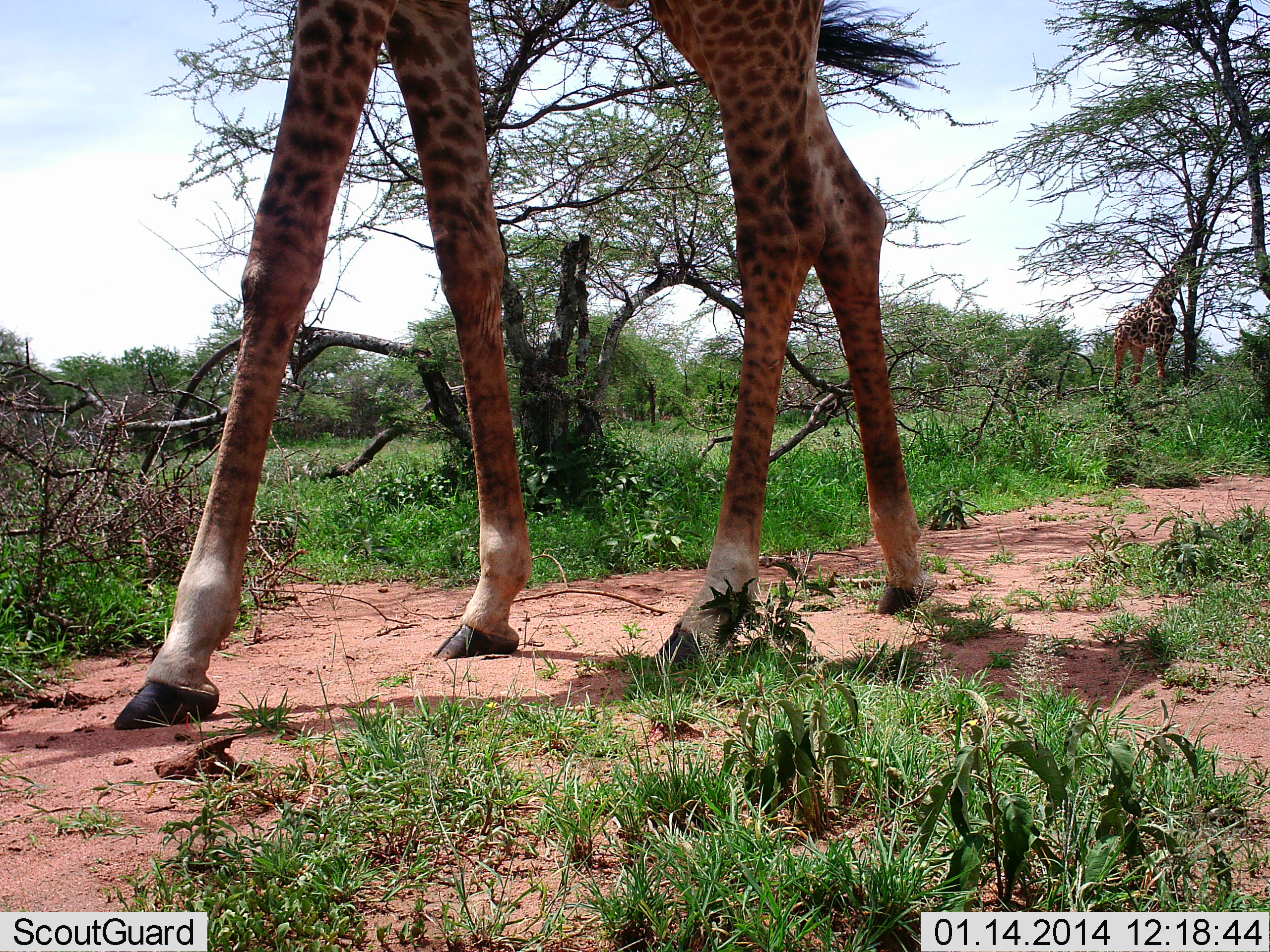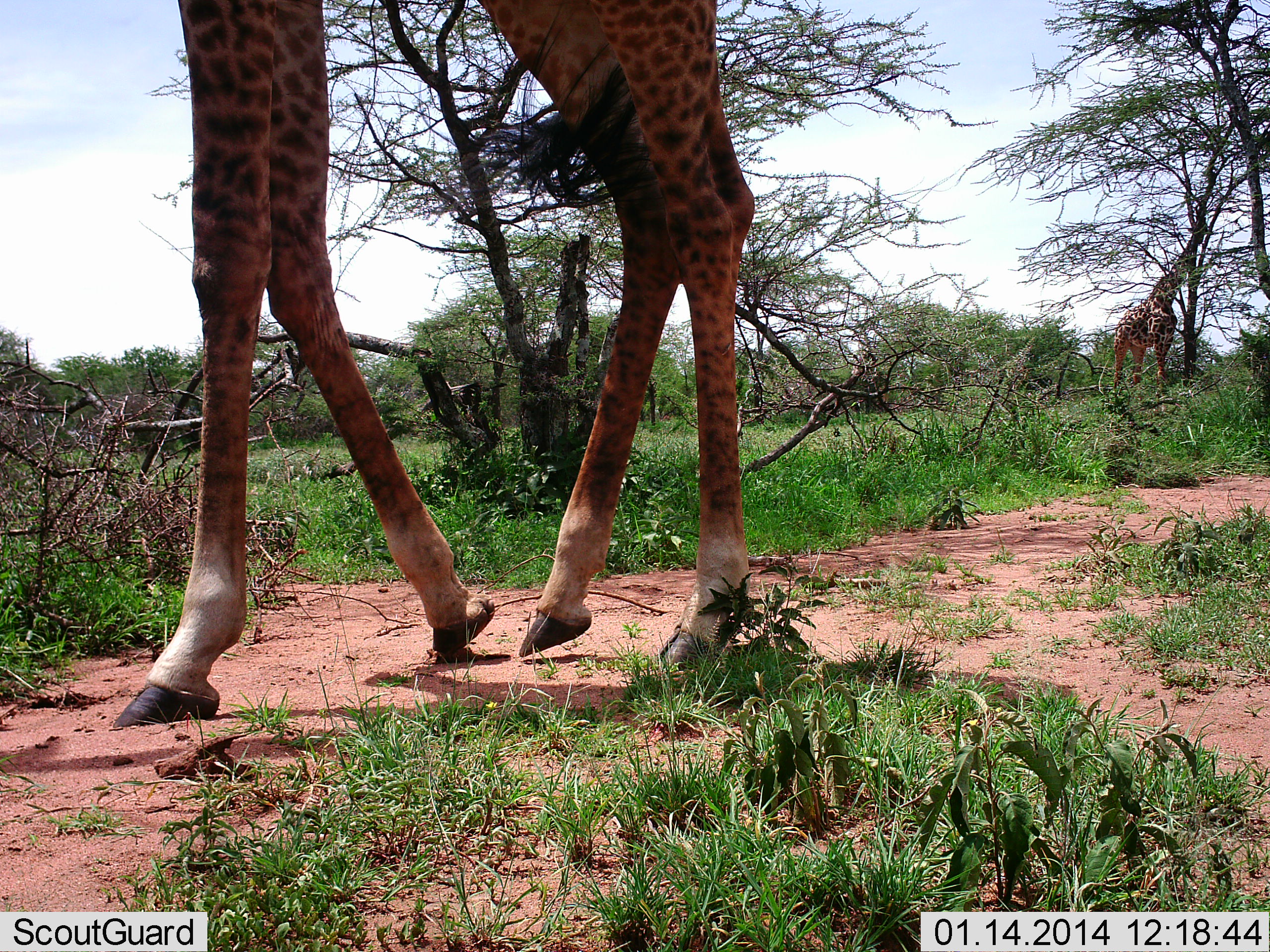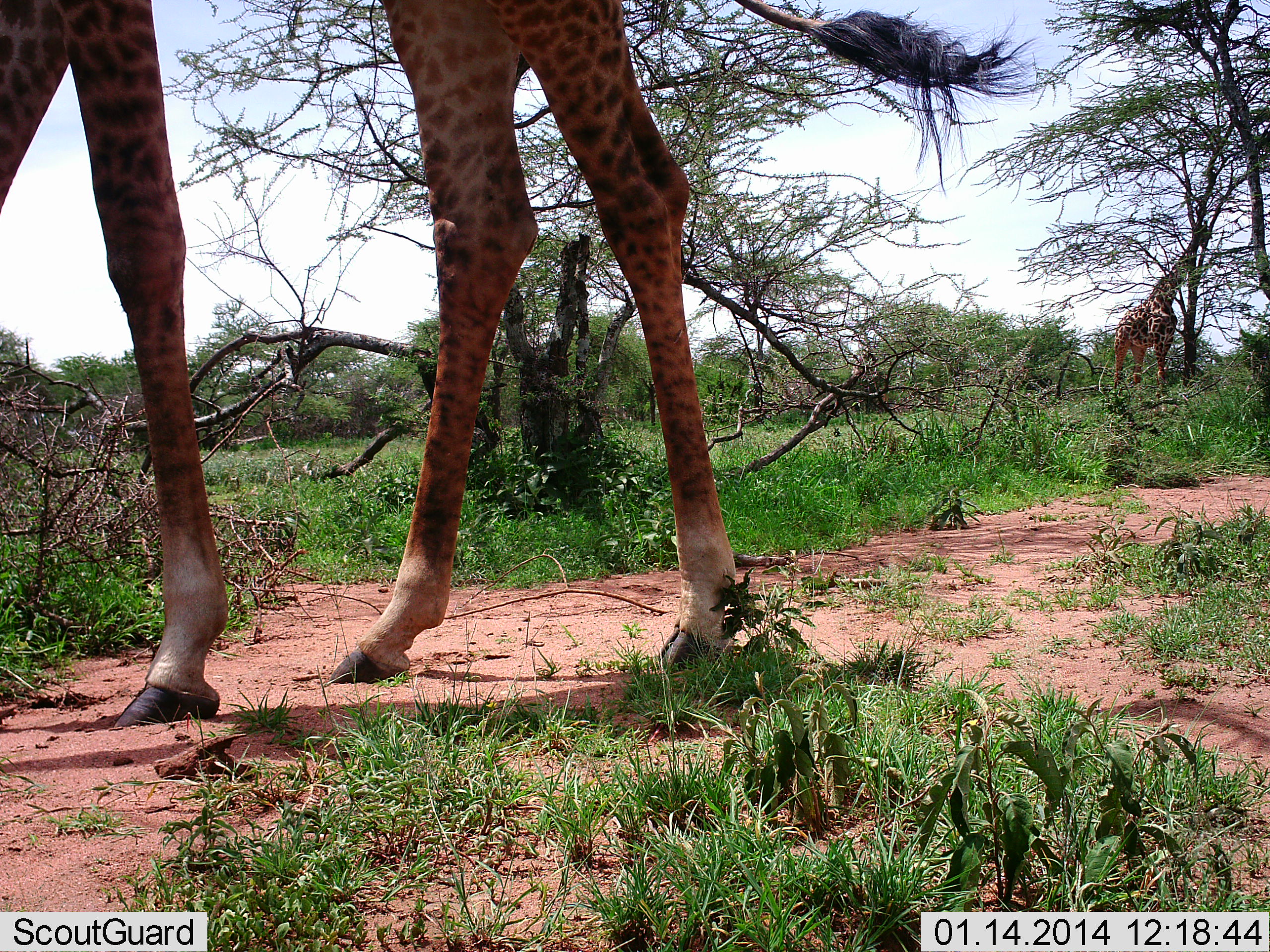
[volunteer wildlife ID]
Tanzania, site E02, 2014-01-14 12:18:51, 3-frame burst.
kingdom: Animalia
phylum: Chordata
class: Mammalia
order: Artiodactyla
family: Giraffidae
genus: Giraffa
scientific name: Giraffa camelopardalis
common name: giraffe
Giraffe (Giraffa camelopardalis), count 2. Behavior (volunteer vote fractions): standing 40%, resting 0%, moving 100%, interacting 0%. Young present (vote fraction): 0%. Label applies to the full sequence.